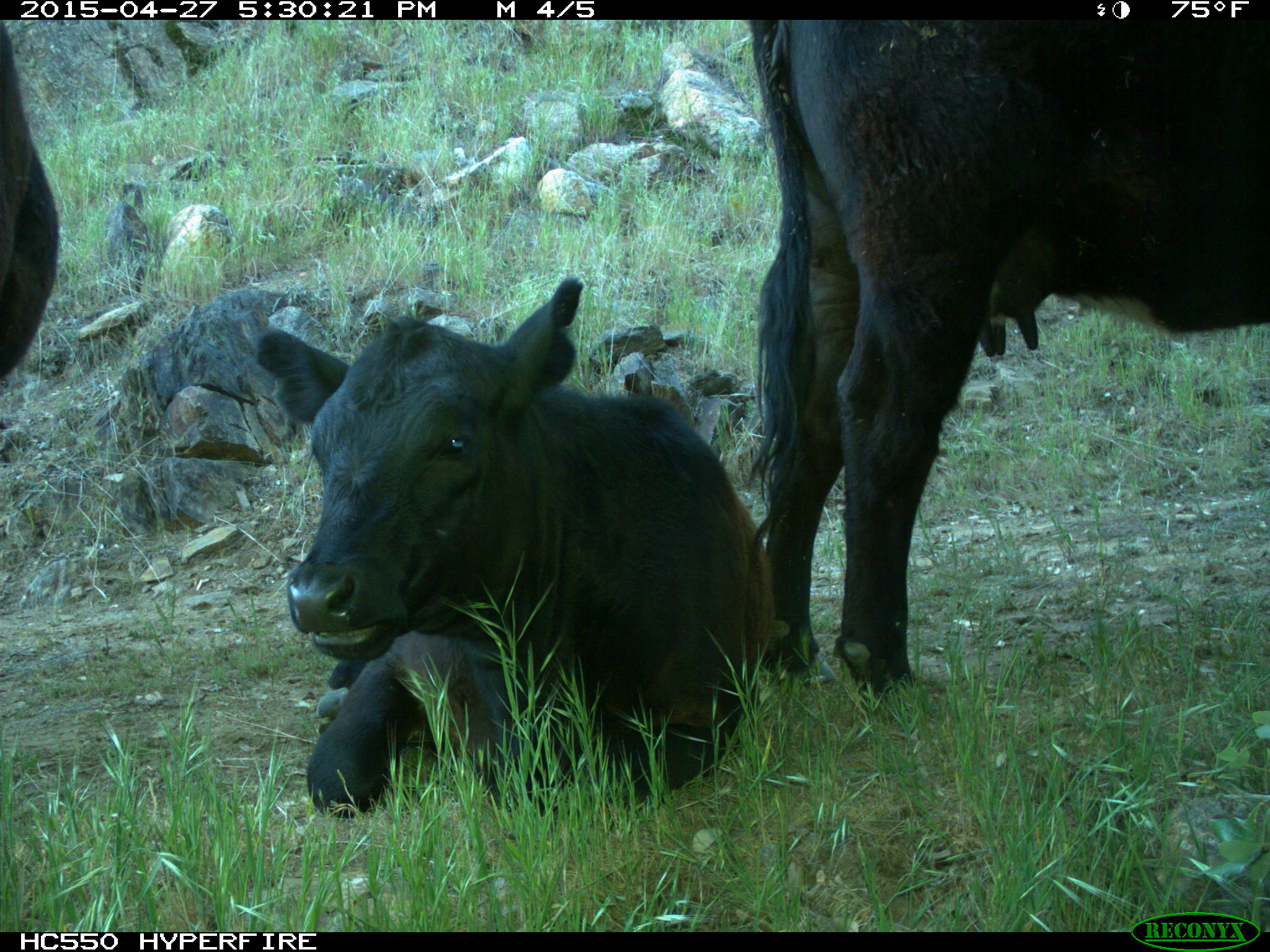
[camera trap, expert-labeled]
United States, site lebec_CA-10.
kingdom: Animalia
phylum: Chordata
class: Mammalia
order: Artiodactyla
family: Bovidae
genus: Bos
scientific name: Bos taurus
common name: domestic cow